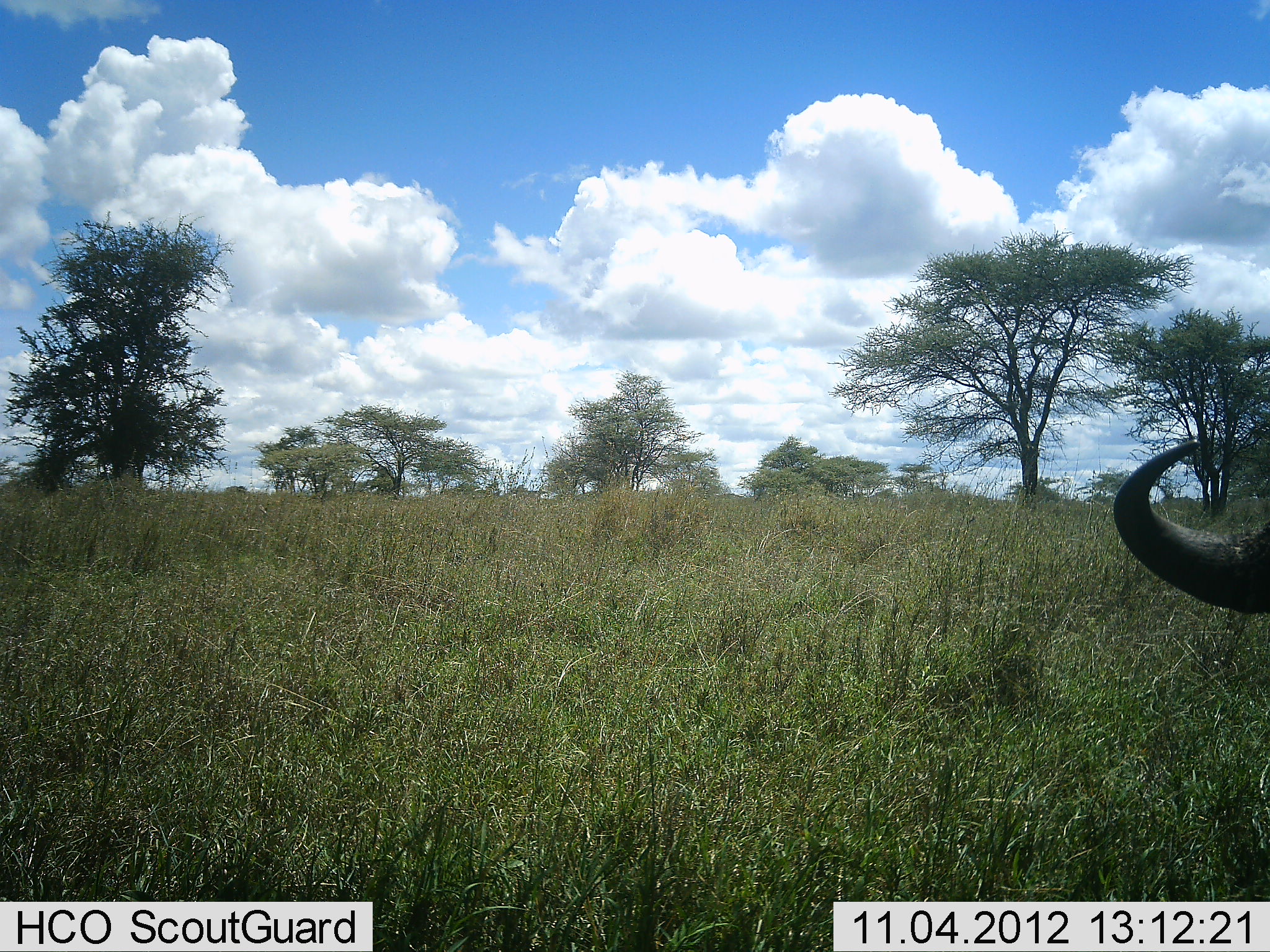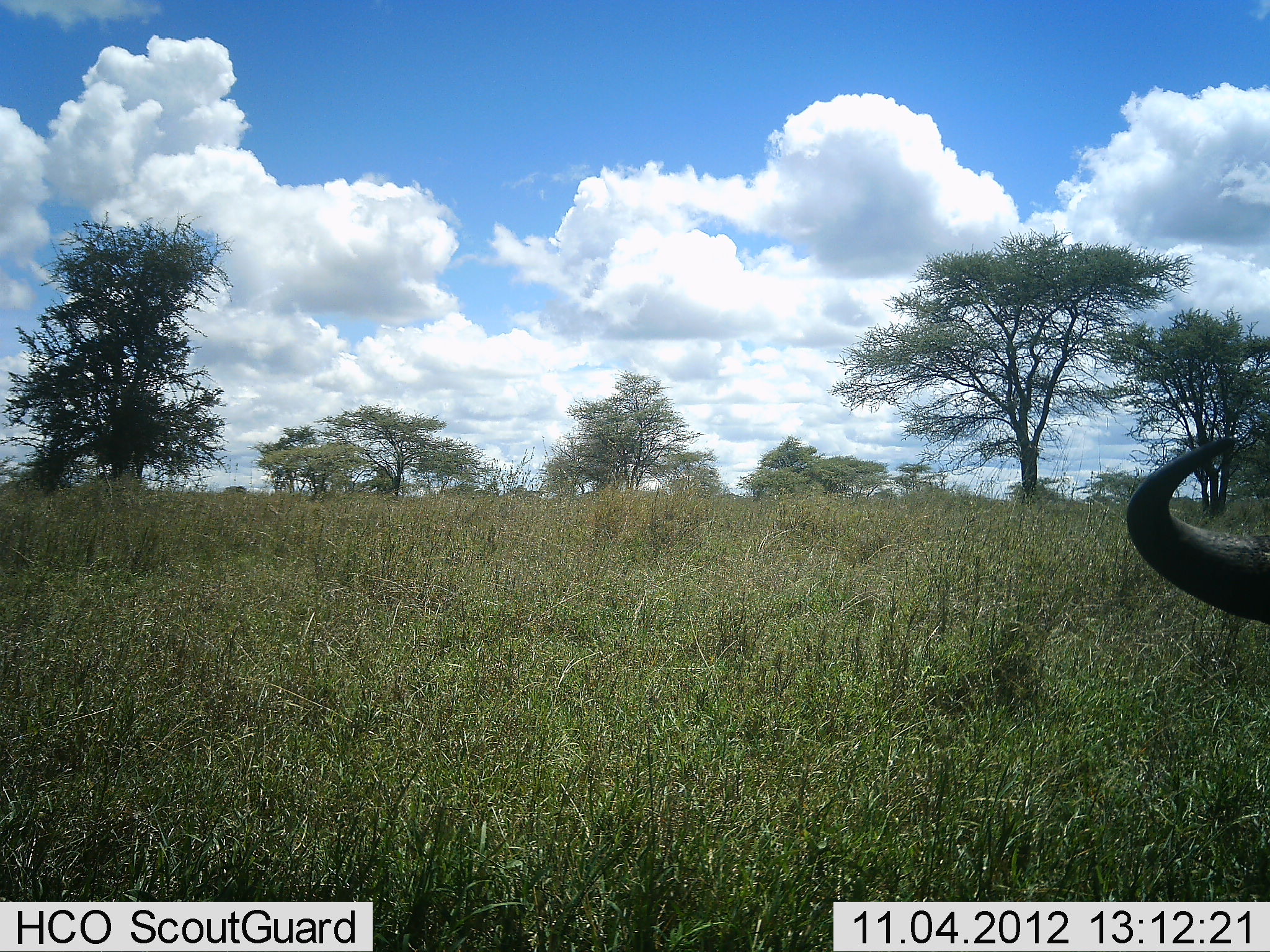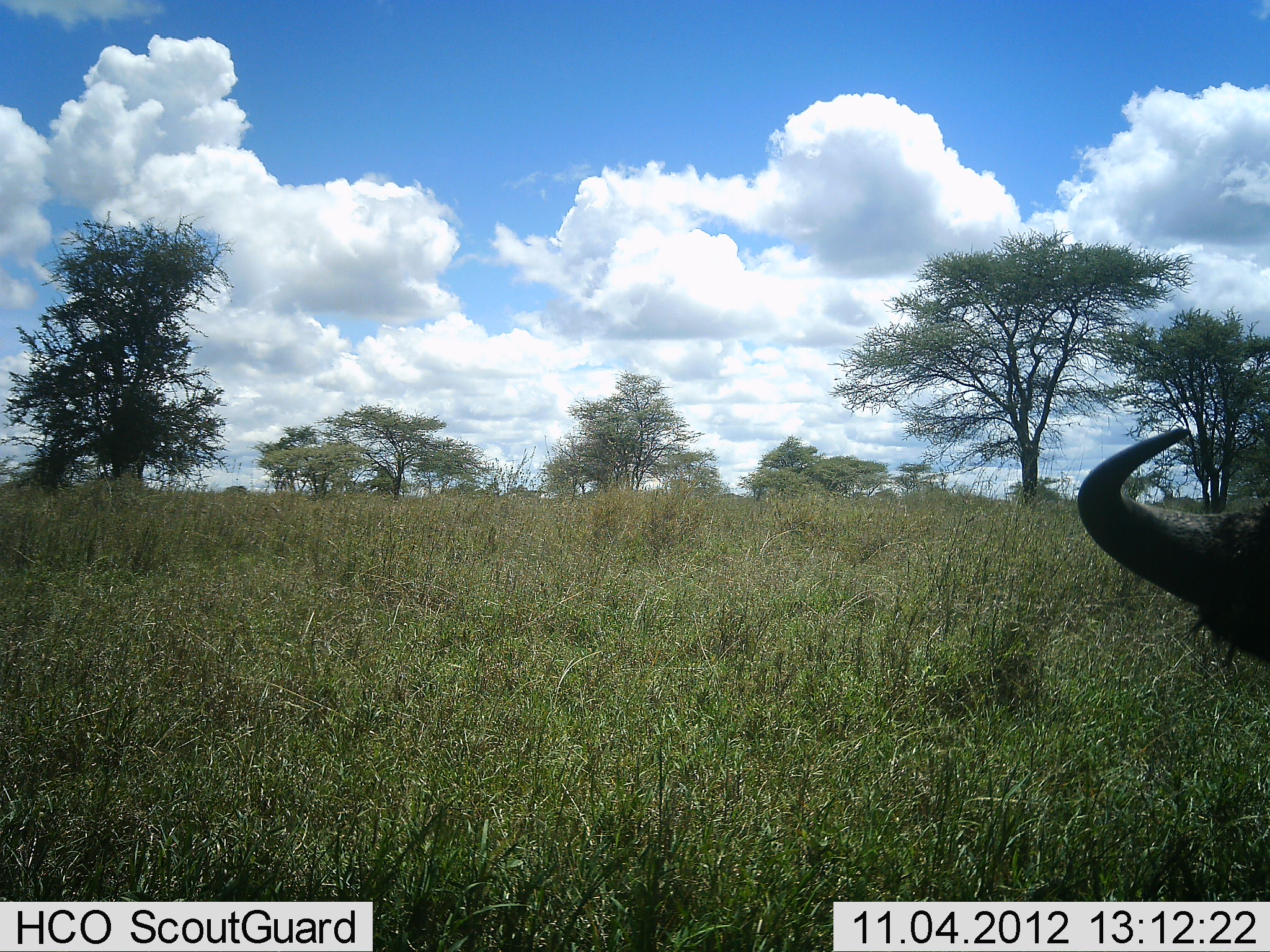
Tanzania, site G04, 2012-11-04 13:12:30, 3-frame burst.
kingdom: Animalia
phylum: Chordata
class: Mammalia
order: Artiodactyla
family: Bovidae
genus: Syncerus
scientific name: Syncerus caffer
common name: cape buffalo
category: buffalo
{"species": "buffalo (cape buffalo) (Syncerus caffer)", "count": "1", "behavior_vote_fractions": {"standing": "30%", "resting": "20%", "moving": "50%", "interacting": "0%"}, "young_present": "0%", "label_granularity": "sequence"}